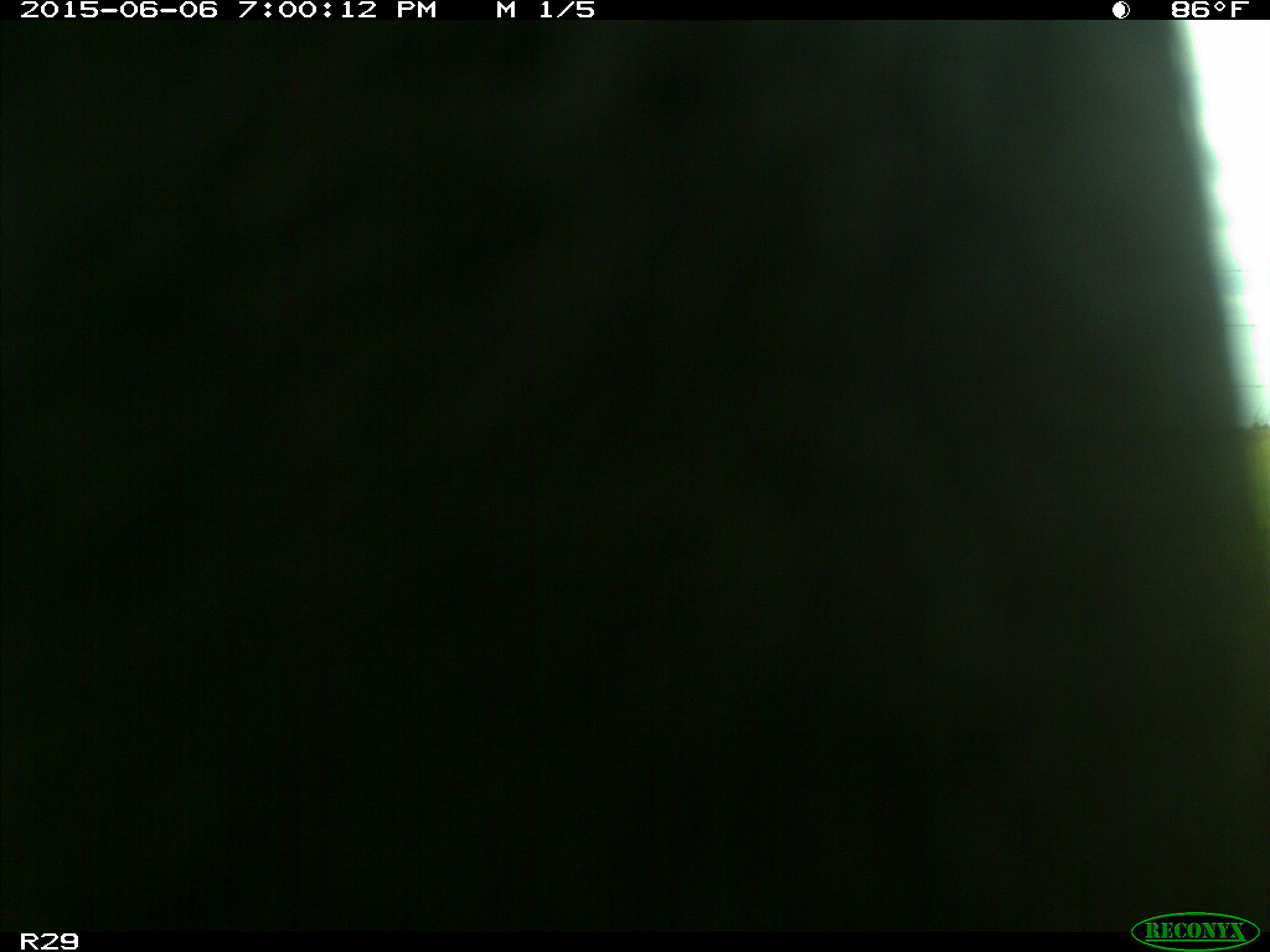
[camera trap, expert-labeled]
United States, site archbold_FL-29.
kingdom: Animalia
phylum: Chordata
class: Mammalia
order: Artiodactyla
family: Bovidae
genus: Bos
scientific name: Bos taurus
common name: domestic cow